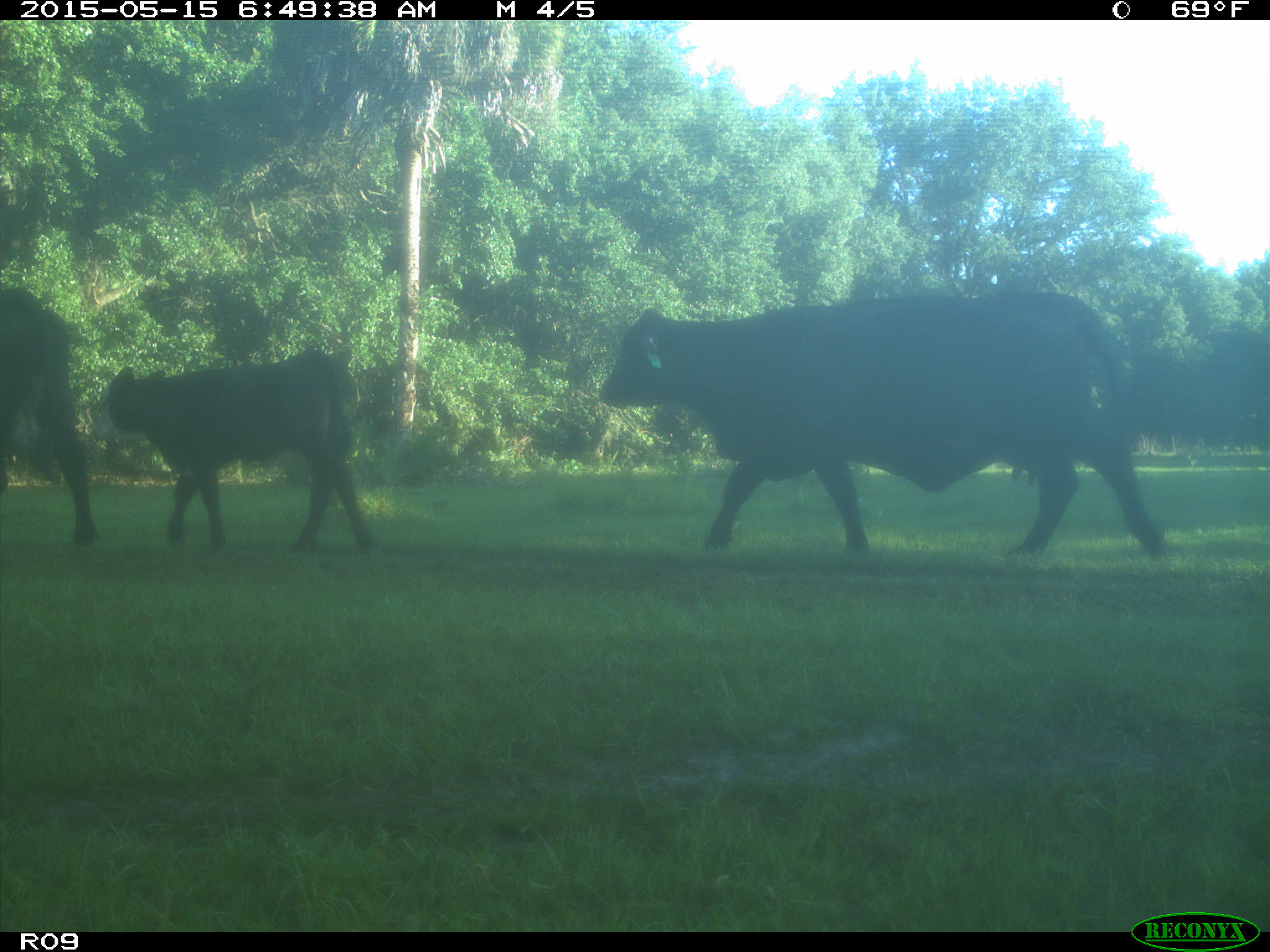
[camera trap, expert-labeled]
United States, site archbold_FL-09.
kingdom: Animalia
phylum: Chordata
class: Mammalia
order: Artiodactyla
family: Bovidae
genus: Bos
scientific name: Bos taurus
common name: domestic cow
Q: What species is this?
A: Bos taurus (domestic cow).